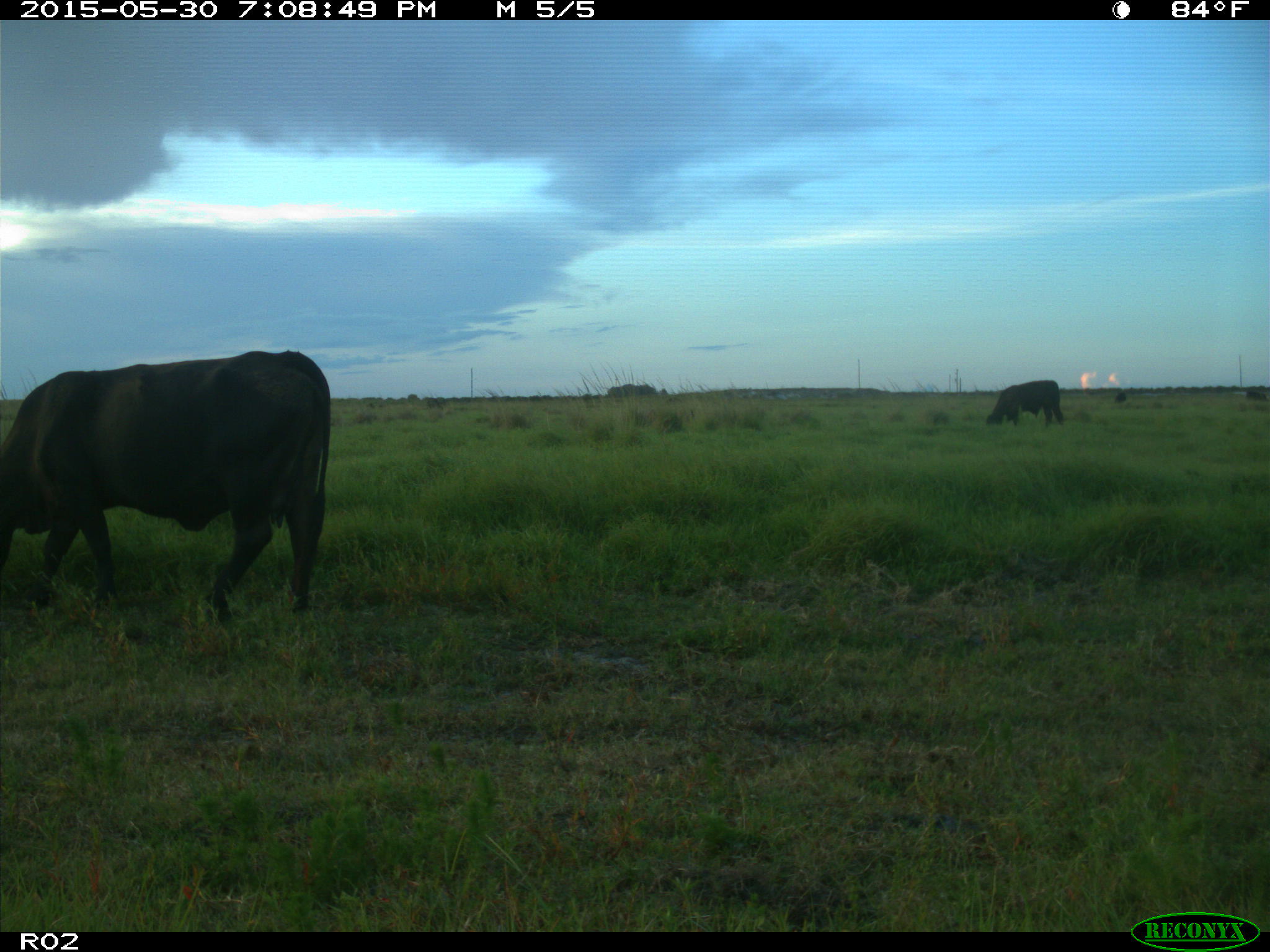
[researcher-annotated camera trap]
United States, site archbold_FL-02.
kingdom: Animalia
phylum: Chordata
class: Mammalia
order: Artiodactyla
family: Bovidae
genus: Bos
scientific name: Bos taurus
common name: domestic cow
Bos taurus (domestic cow).